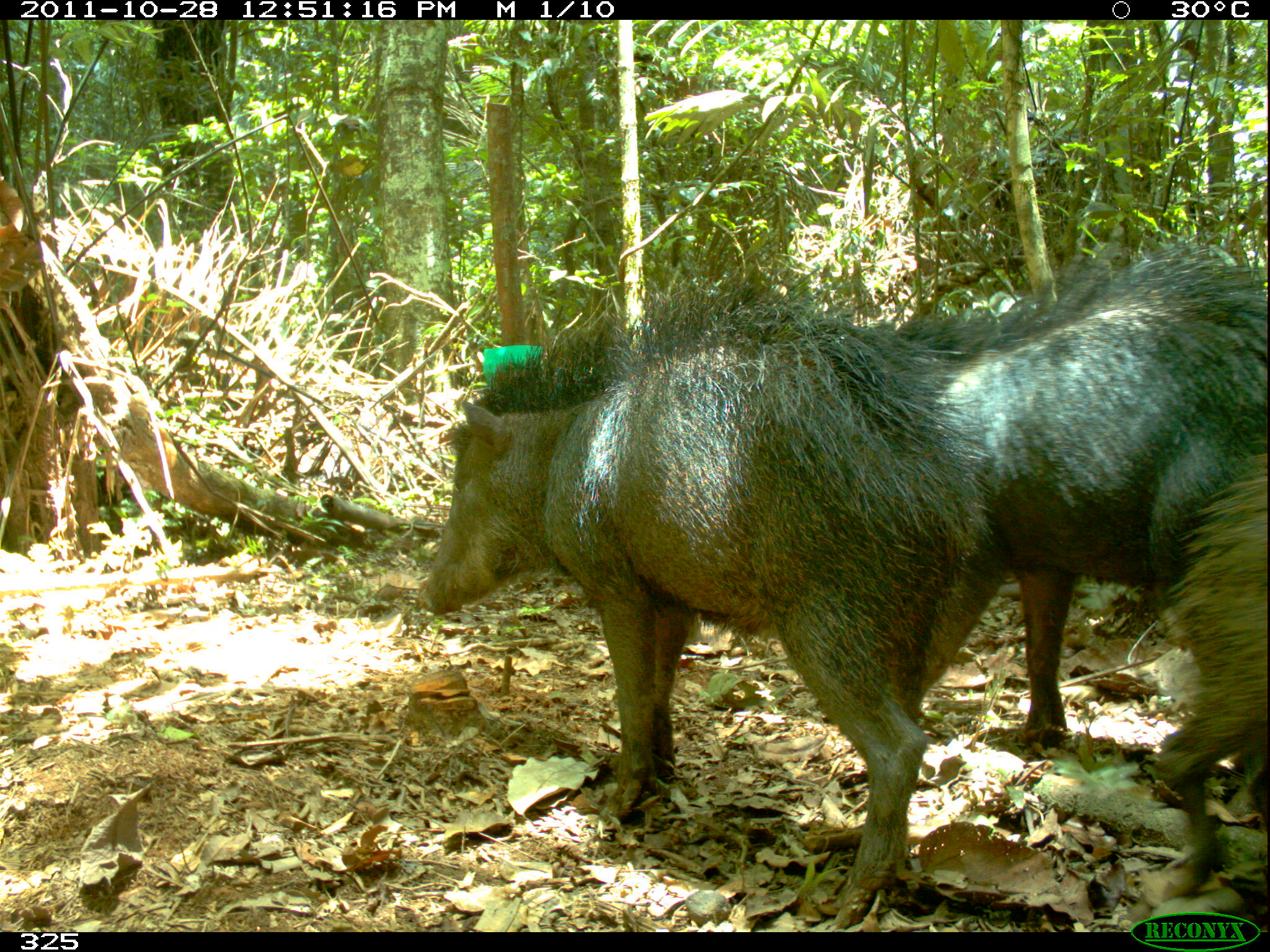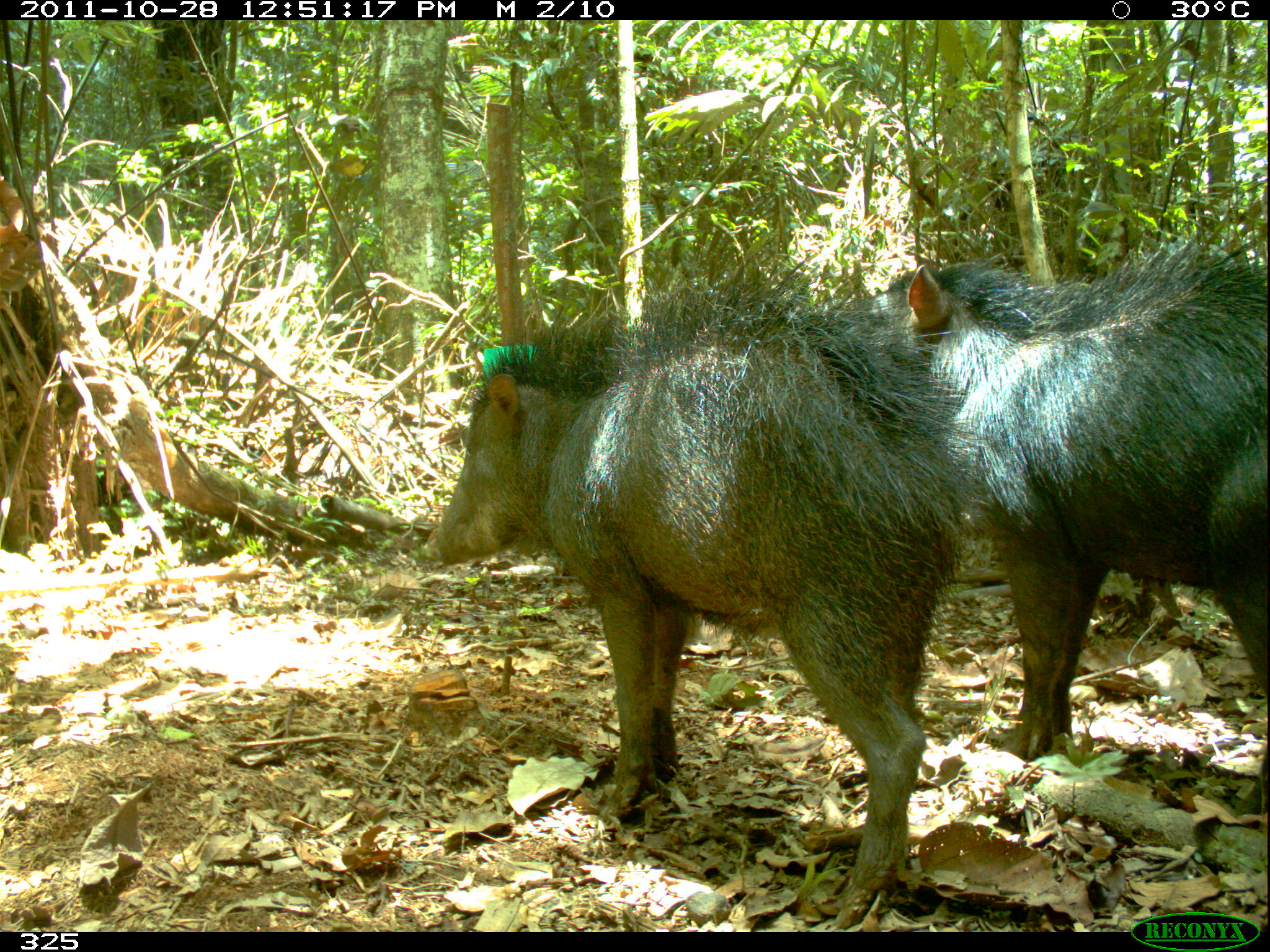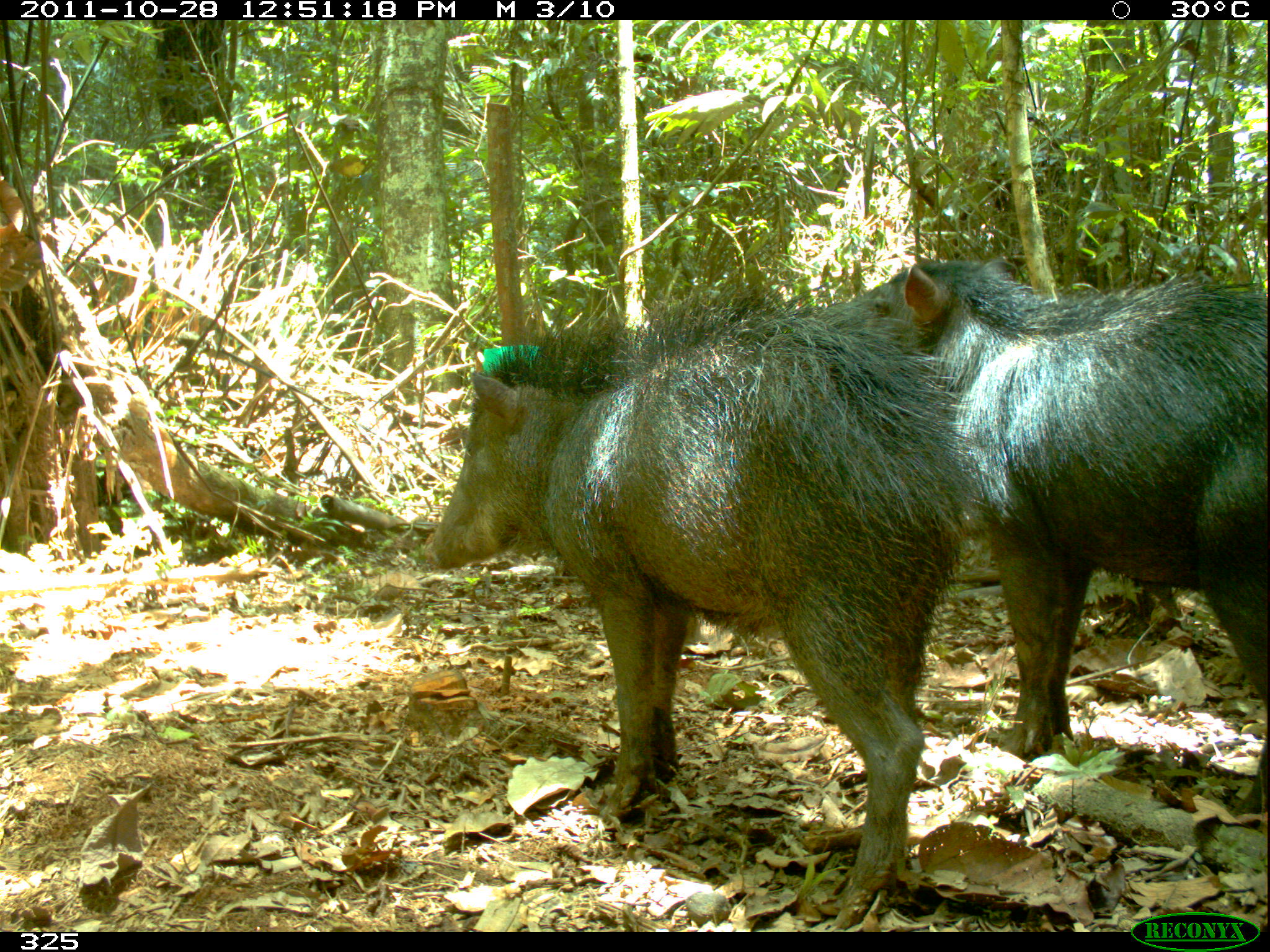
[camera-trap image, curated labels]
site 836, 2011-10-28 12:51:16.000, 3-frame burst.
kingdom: Animalia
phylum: Chordata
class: Mammalia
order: Artiodactyla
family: Tayassuidae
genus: Tayassu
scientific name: Tayassu pecari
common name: white-lipped peccary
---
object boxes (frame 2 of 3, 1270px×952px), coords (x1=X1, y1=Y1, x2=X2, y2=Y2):
tayassu pecari: (x1=431, y1=265, x2=970, y2=931); (x1=848, y1=230, x2=1265, y2=811)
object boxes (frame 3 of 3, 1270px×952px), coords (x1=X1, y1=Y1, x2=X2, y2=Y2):
tayassu pecari: (x1=426, y1=279, x2=991, y2=931); (x1=815, y1=258, x2=1267, y2=812)